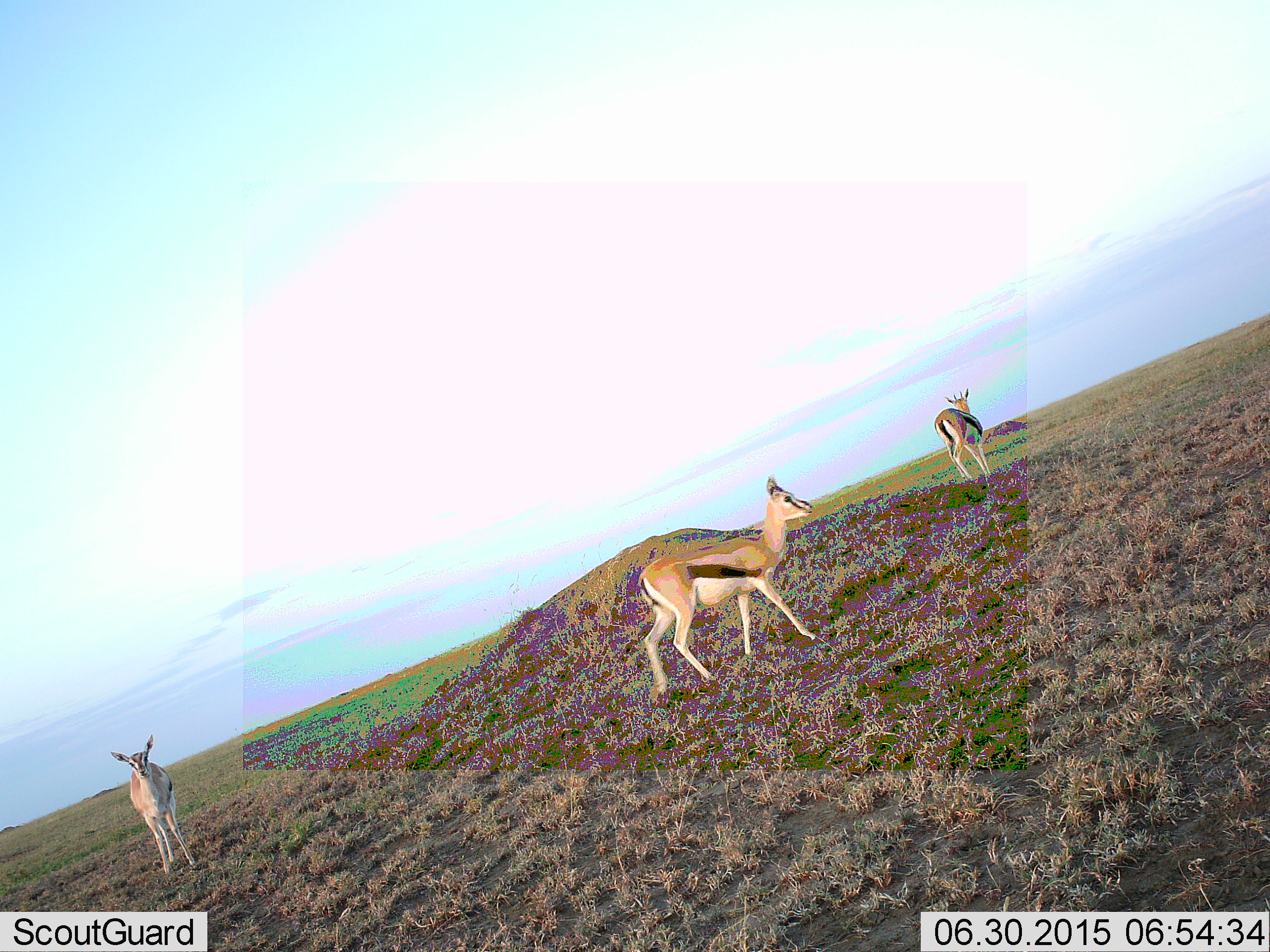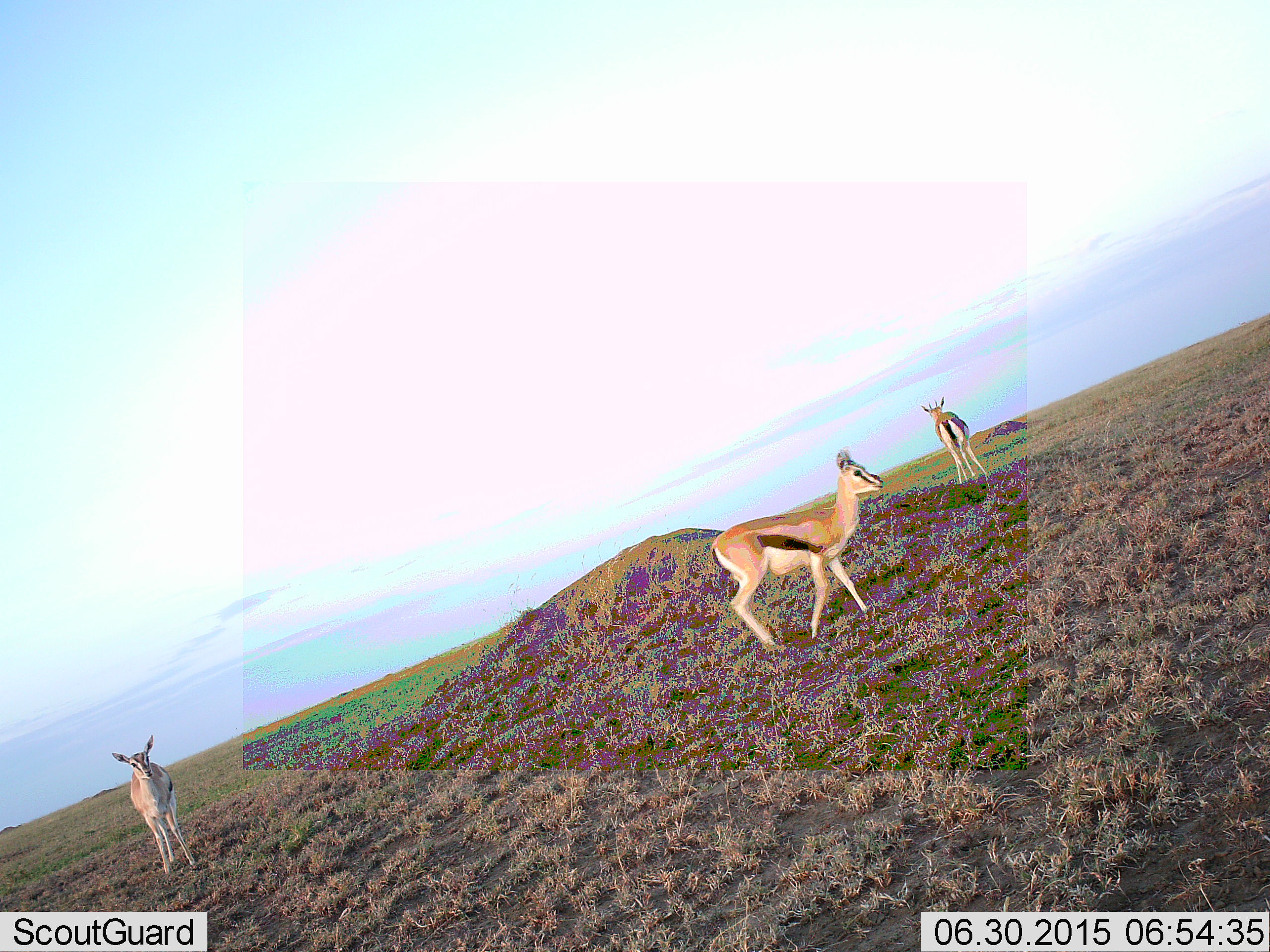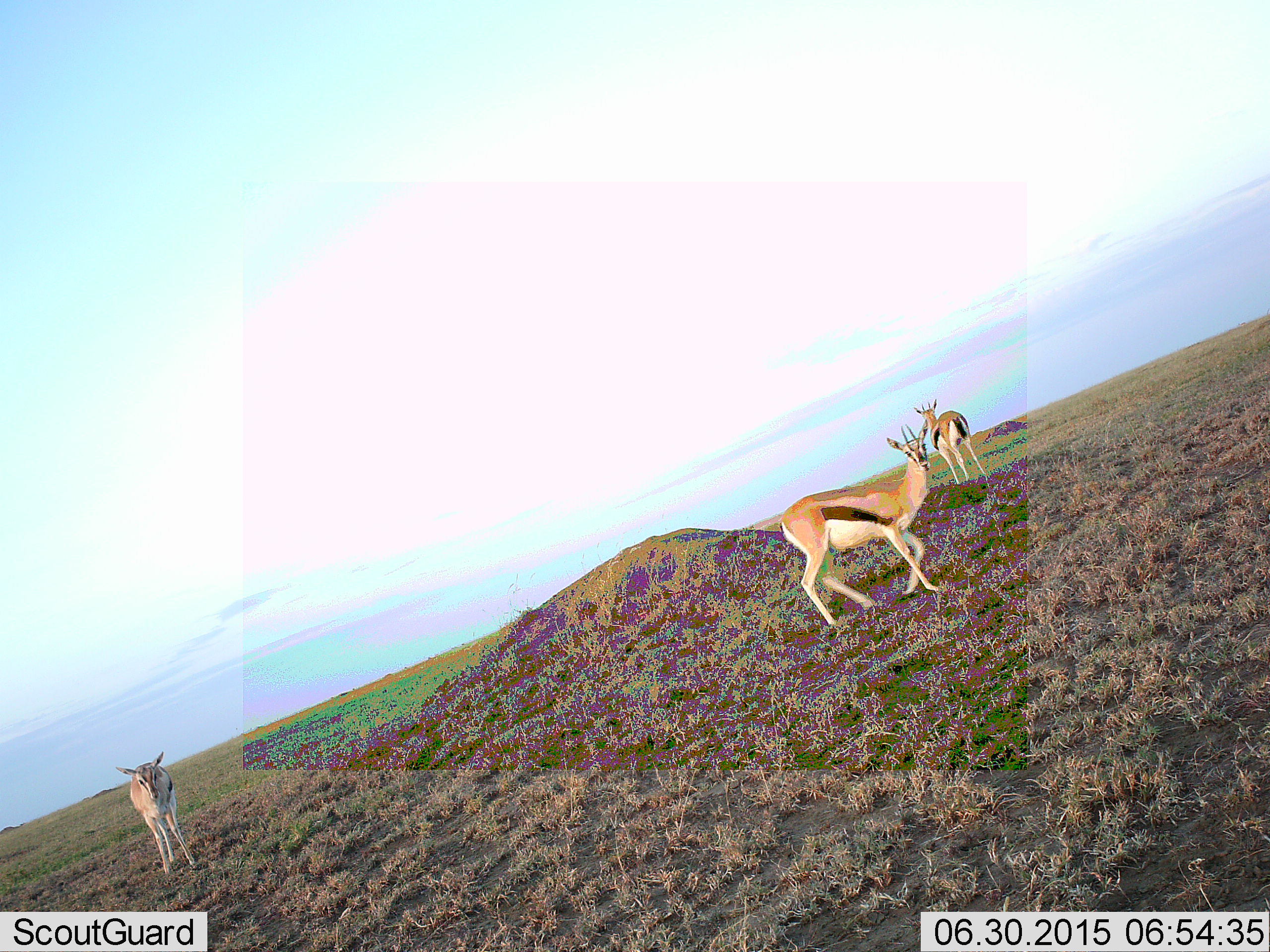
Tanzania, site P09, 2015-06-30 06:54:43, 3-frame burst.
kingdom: Animalia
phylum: Chordata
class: Mammalia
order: Artiodactyla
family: Bovidae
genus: Eudorcas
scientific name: Eudorcas thomsonii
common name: thomson's gazelle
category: gazellethomsons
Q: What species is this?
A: Gazellethomsons (thomson's gazelle) (Eudorcas thomsonii).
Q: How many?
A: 3.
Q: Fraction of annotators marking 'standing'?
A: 90%.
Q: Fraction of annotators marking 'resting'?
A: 0%.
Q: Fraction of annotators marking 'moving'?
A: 90%.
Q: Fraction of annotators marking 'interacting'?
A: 0%.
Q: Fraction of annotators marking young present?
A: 0%.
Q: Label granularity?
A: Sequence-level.